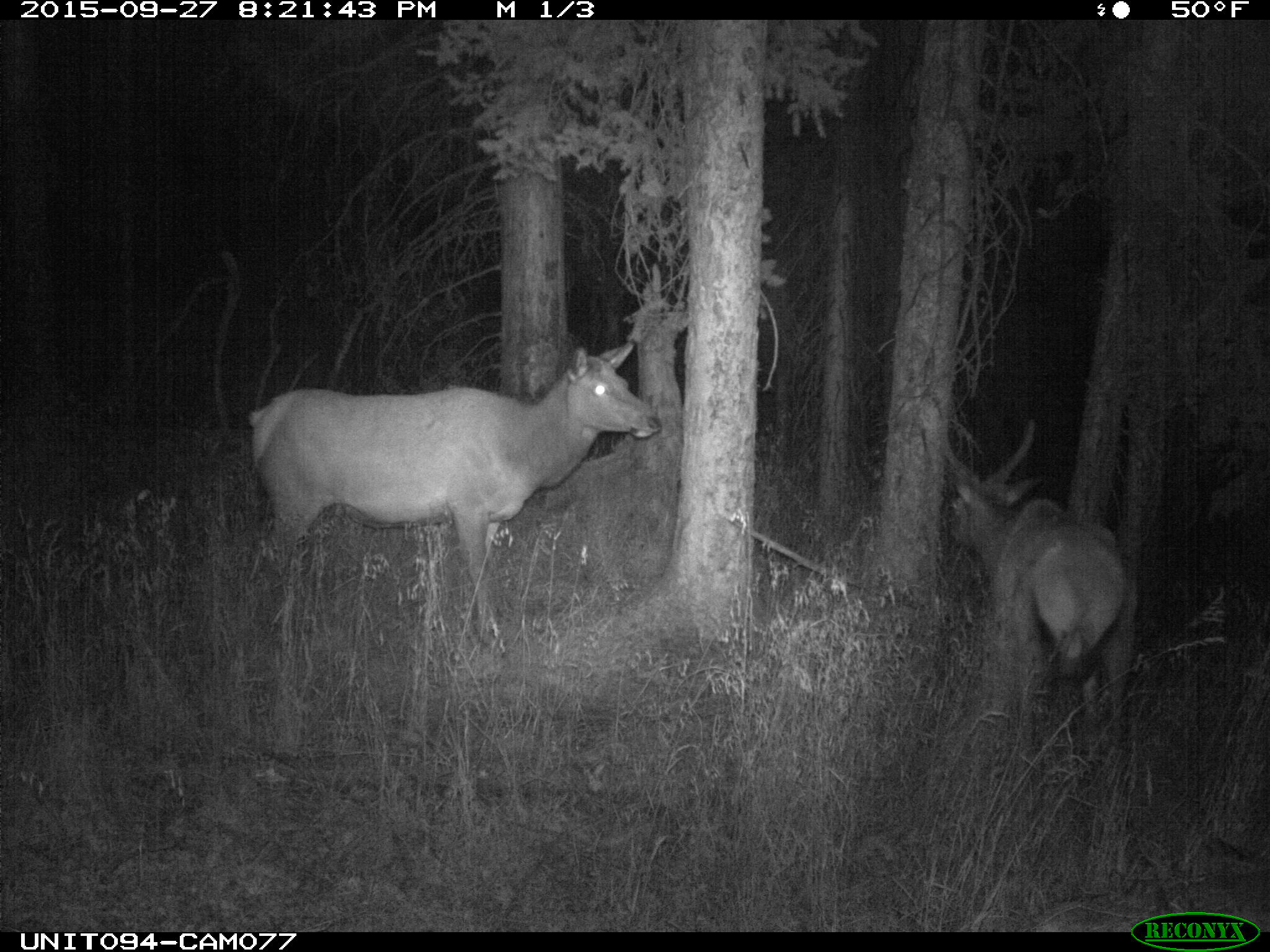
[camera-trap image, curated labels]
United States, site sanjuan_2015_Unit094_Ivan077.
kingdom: Animalia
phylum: Chordata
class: Mammalia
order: Artiodactyla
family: Cervidae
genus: Cervus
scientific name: Cervus elaphus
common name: red deer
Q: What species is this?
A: Cervus elaphus (red deer).